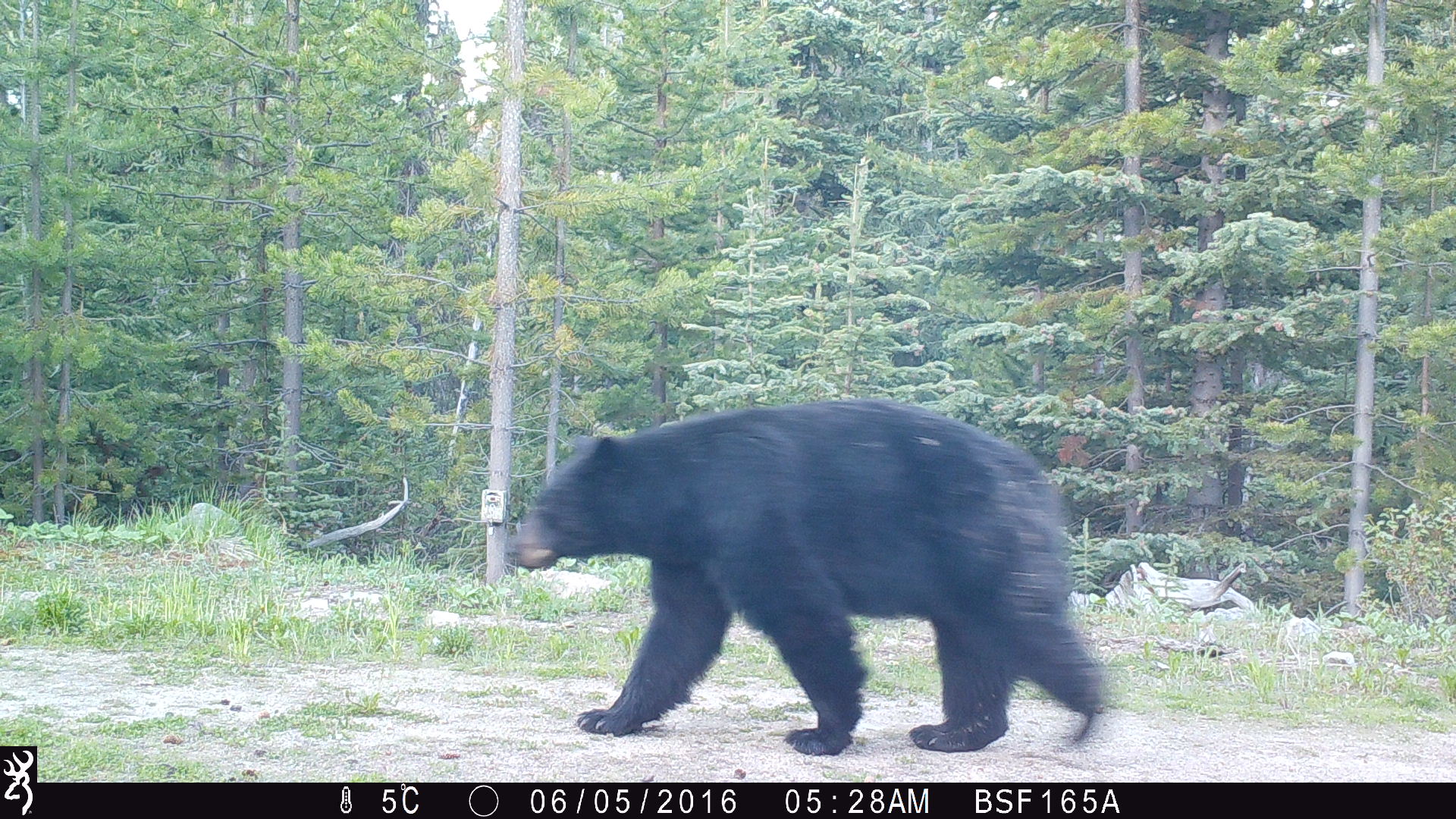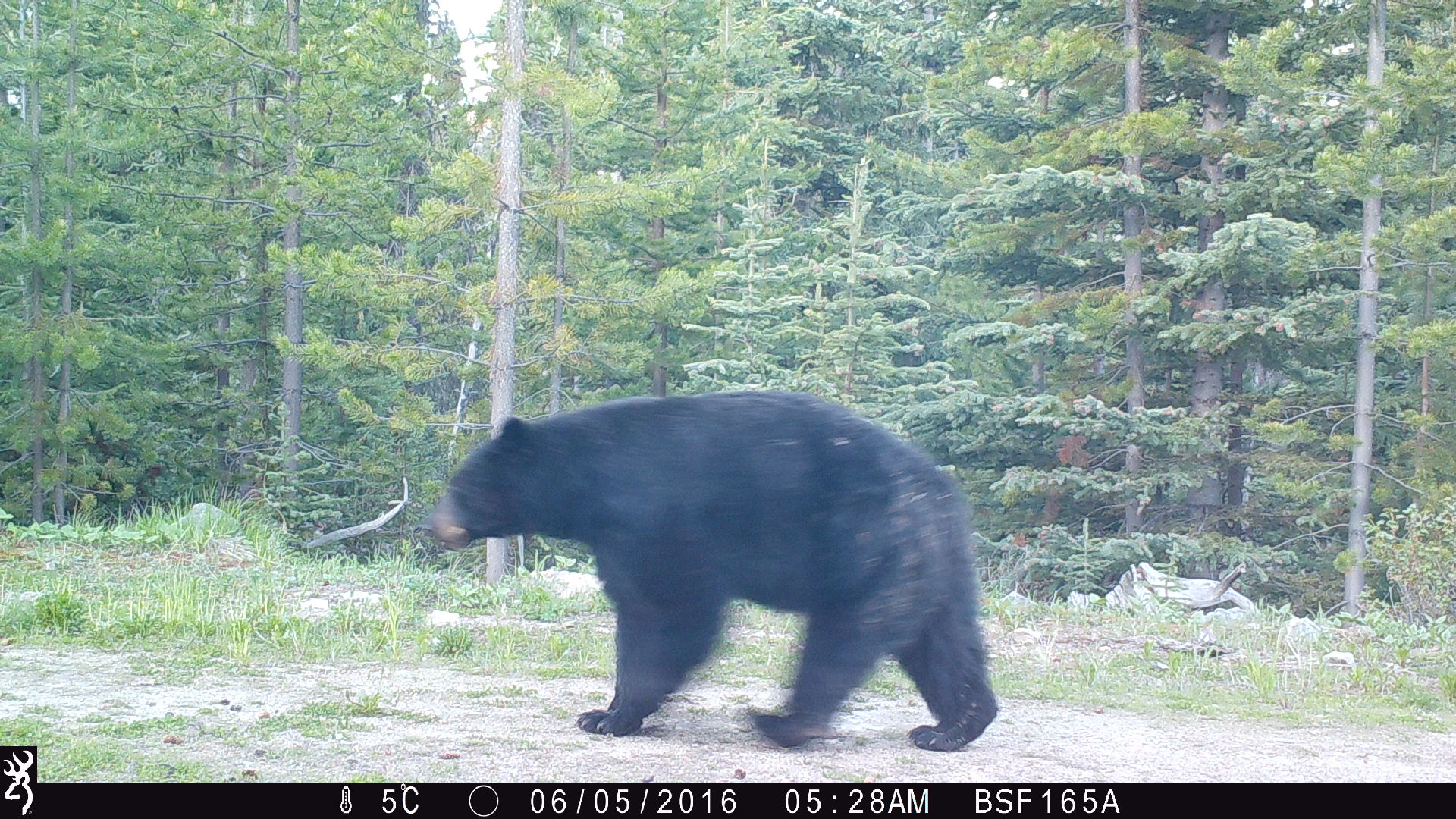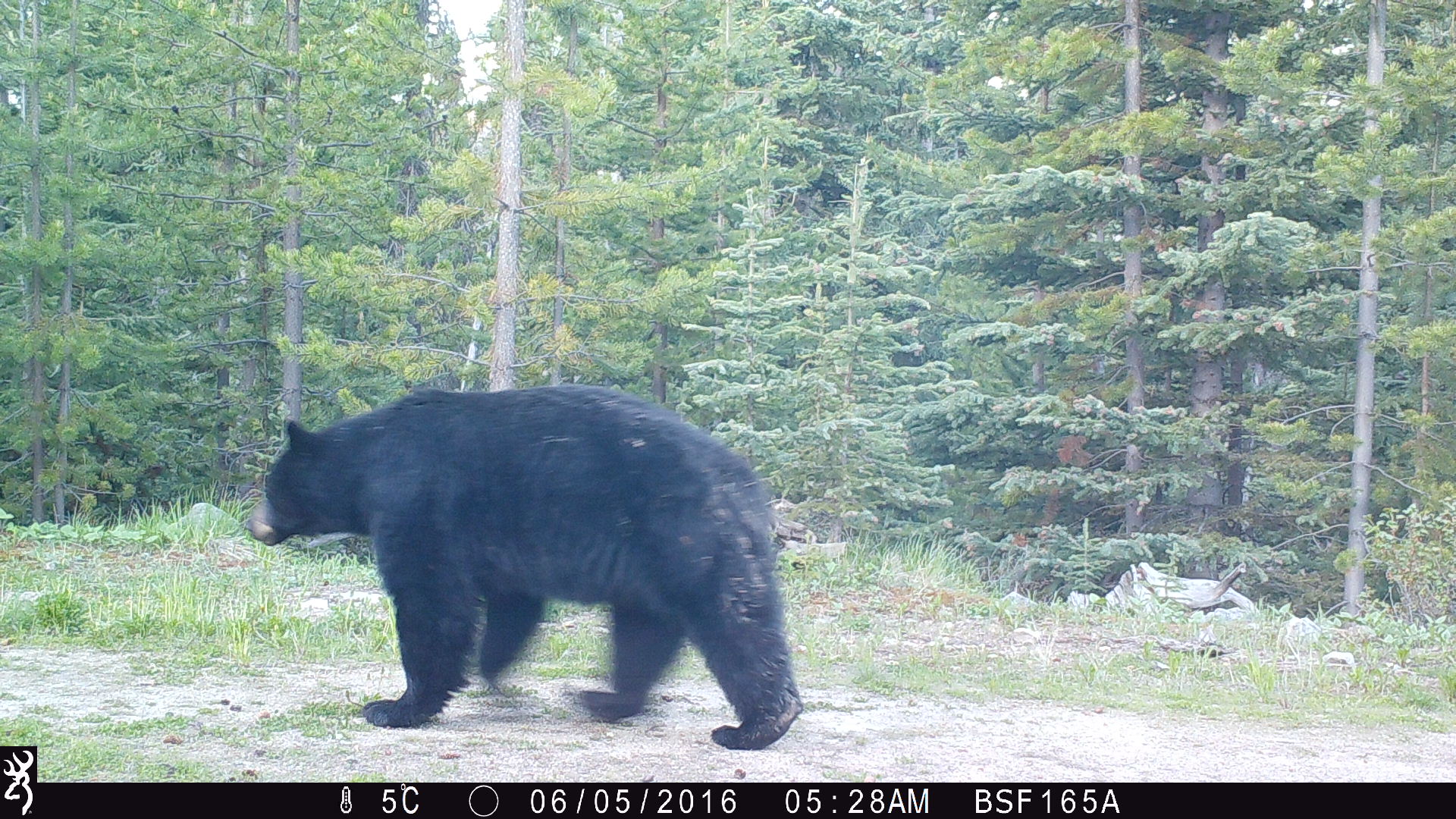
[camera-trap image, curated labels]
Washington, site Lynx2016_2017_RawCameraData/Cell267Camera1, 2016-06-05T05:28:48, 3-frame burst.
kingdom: Animalia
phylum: Chordata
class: Mammalia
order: Carnivora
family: Ursidae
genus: Ursus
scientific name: Ursus americanus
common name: american black bear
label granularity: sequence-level